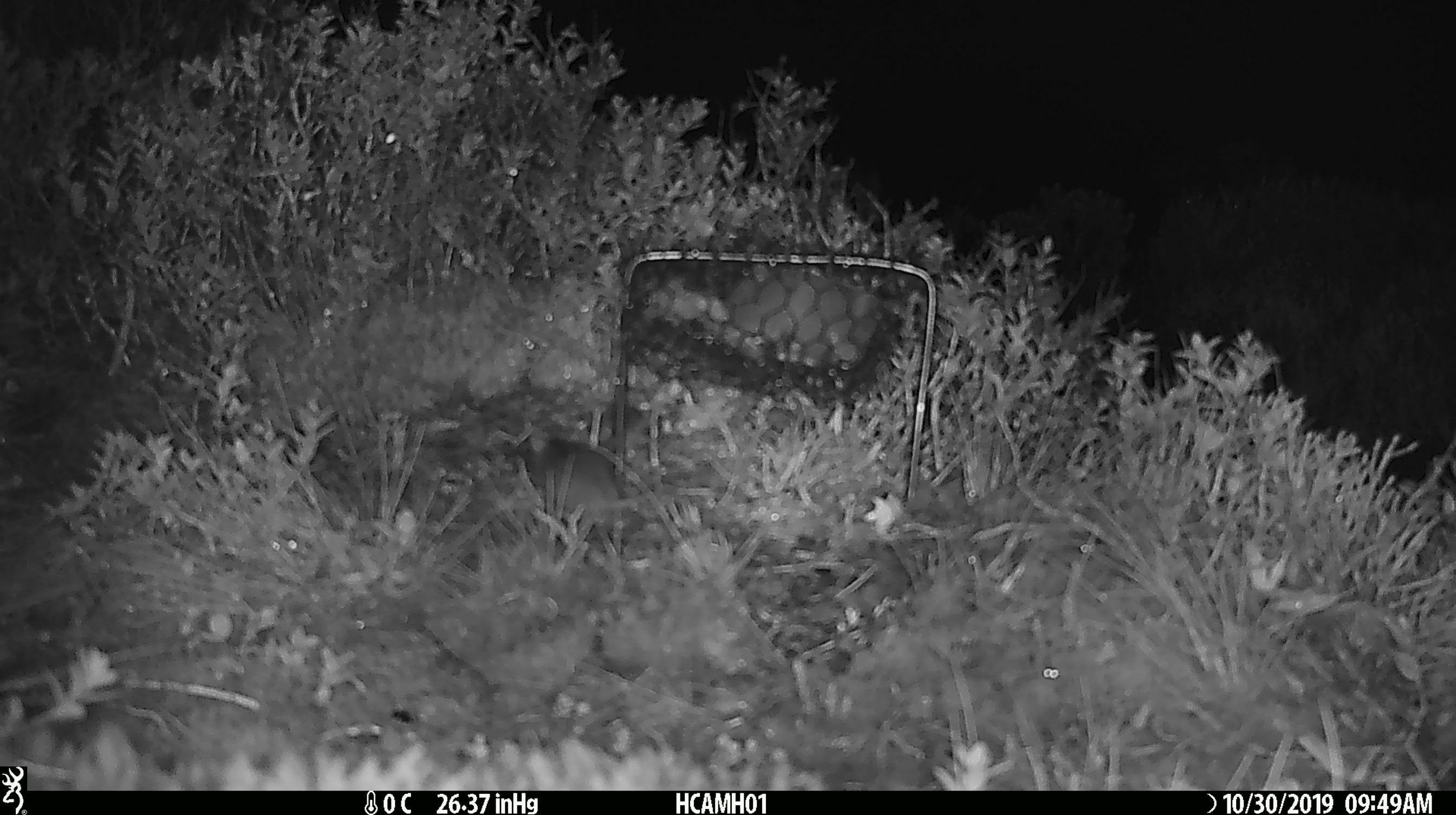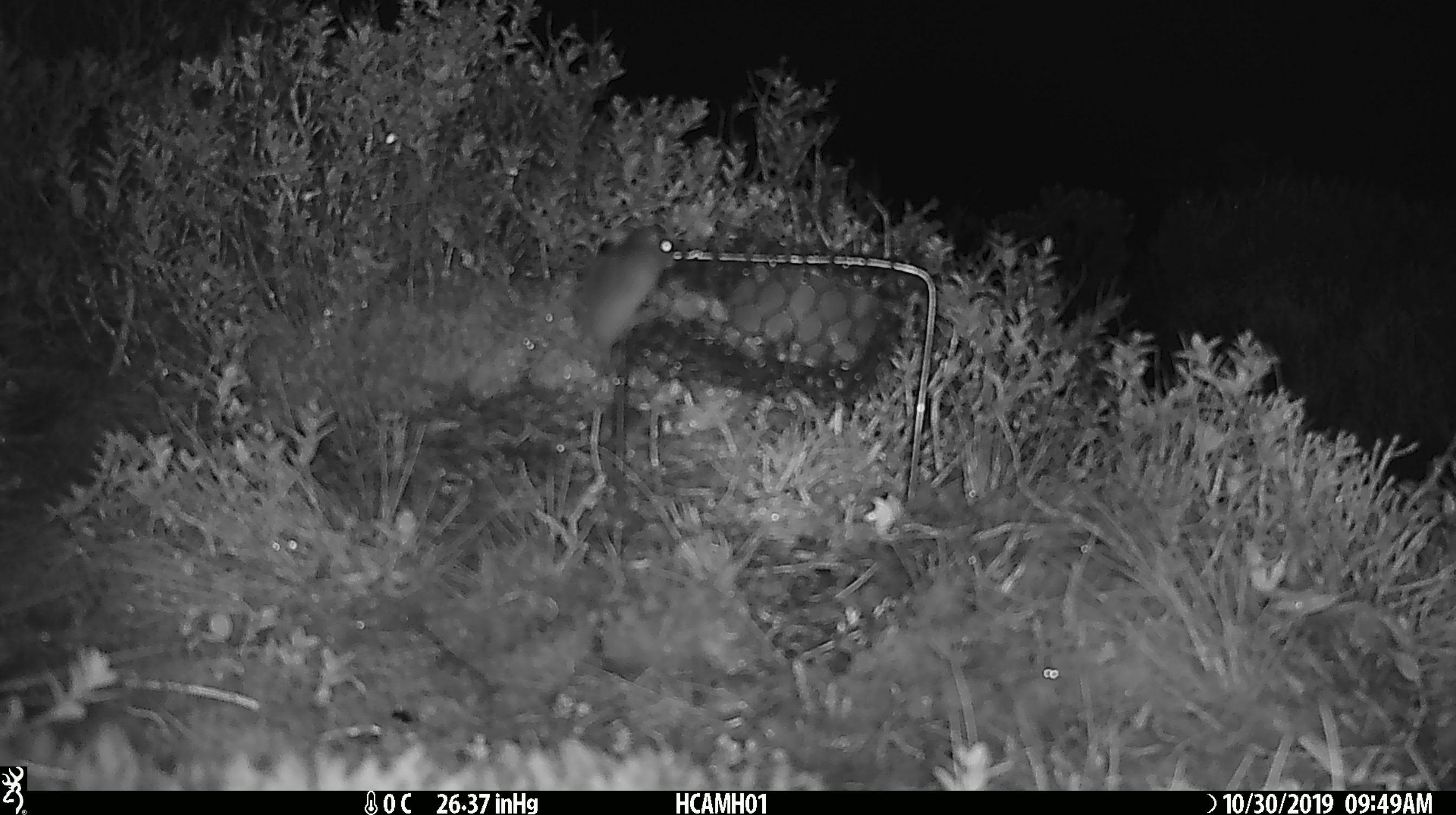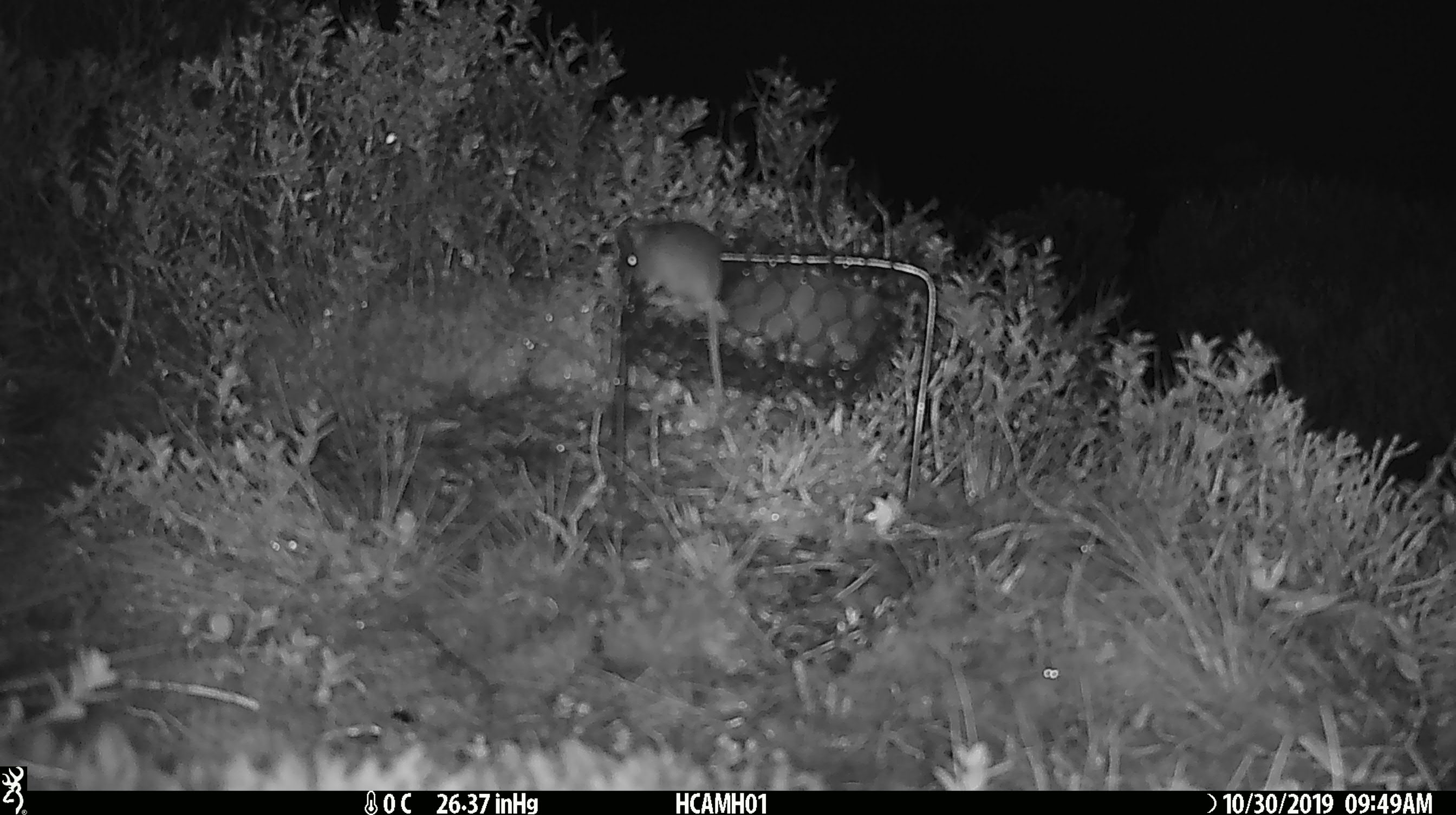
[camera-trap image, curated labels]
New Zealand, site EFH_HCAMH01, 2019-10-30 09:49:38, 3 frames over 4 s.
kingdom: Animalia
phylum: Chordata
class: Mammalia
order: Rodentia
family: Muridae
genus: Mus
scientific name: Mus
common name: mouse